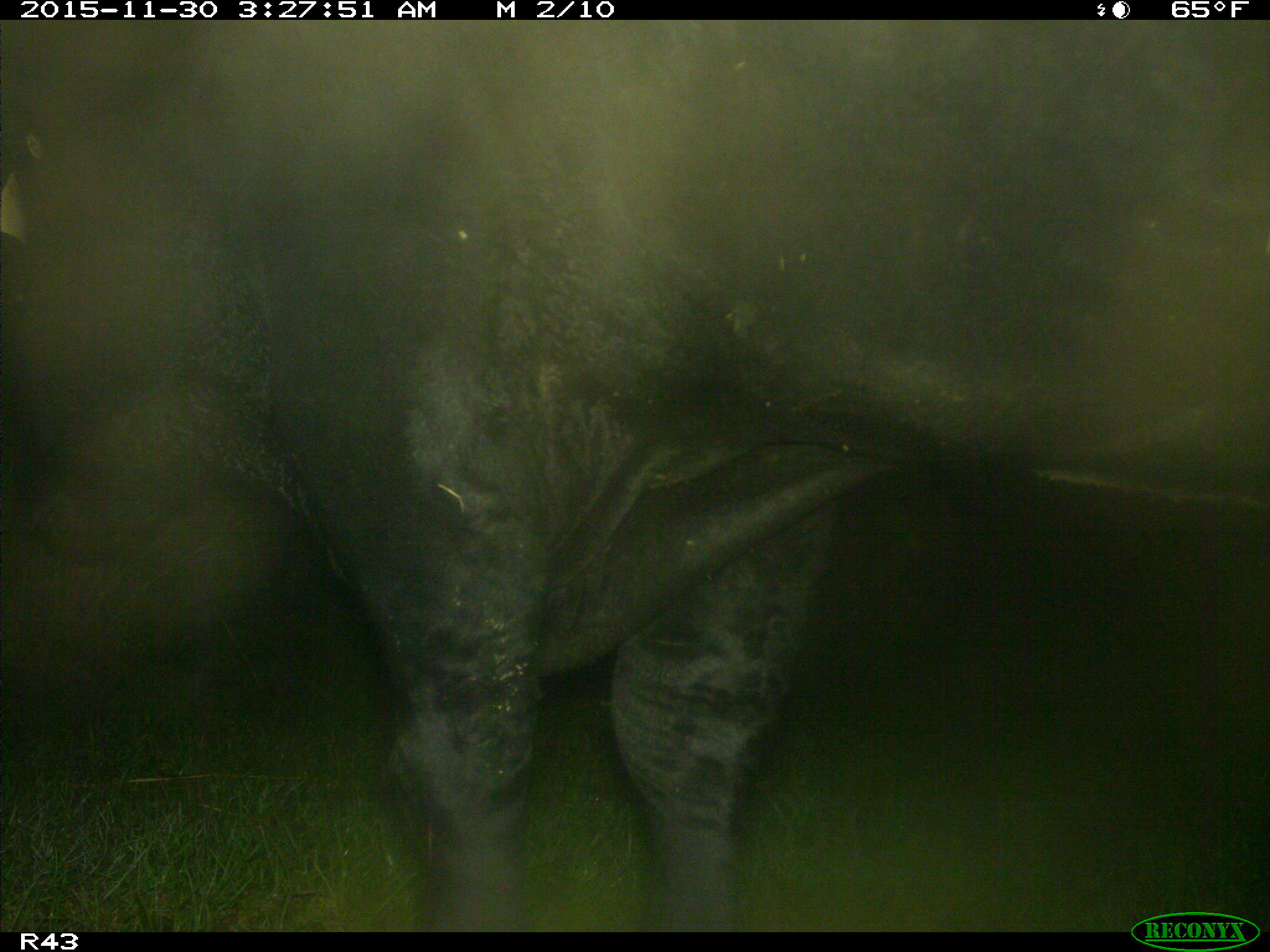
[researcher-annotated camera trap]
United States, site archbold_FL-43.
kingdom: Animalia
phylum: Chordata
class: Mammalia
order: Artiodactyla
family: Bovidae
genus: Bos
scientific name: Bos taurus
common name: domestic cow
Bos taurus (domestic cow).